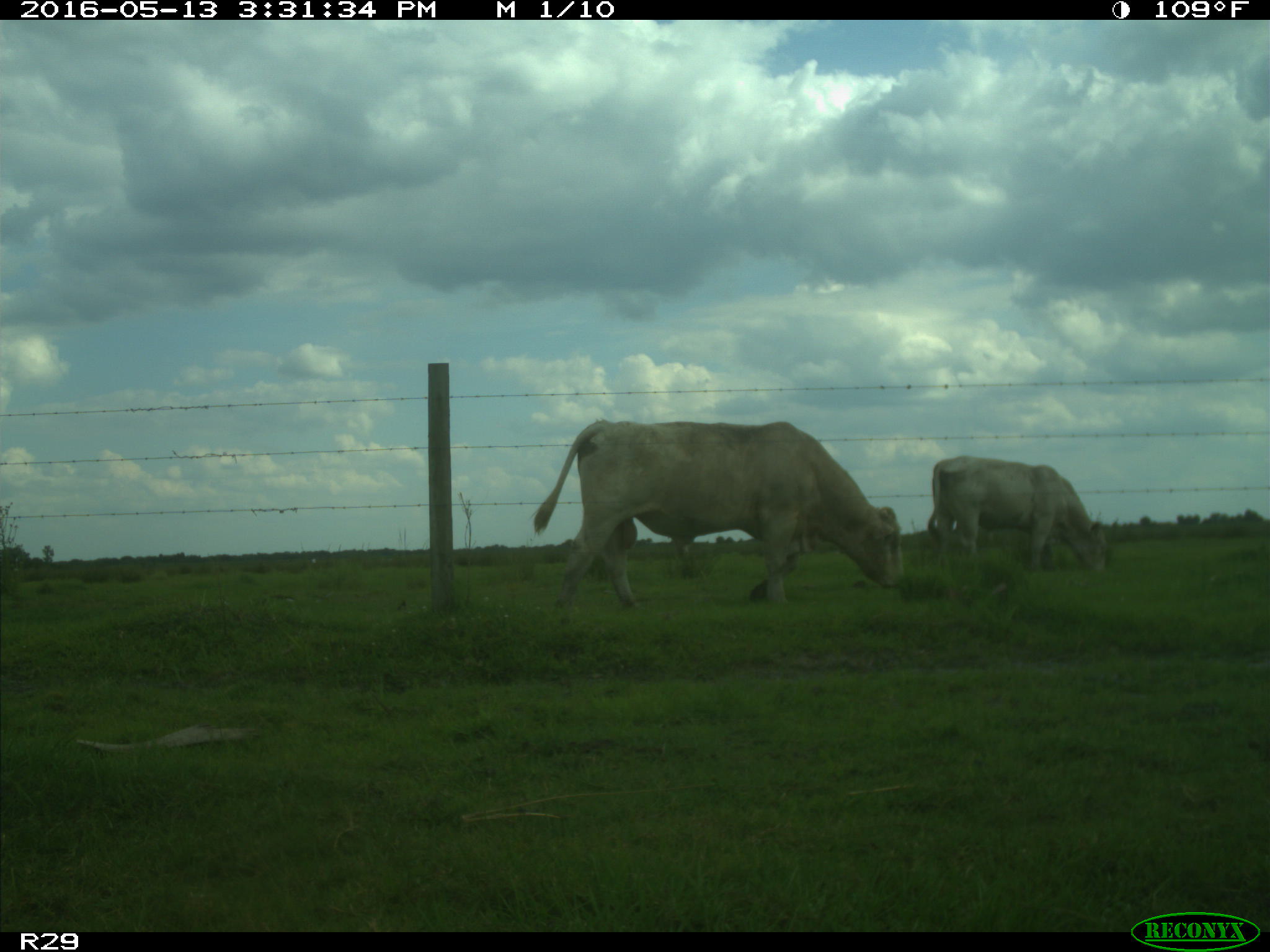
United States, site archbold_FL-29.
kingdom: Animalia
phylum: Chordata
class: Mammalia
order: Artiodactyla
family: Bovidae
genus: Bos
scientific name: Bos taurus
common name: domestic cow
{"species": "Bos taurus (domestic cow)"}